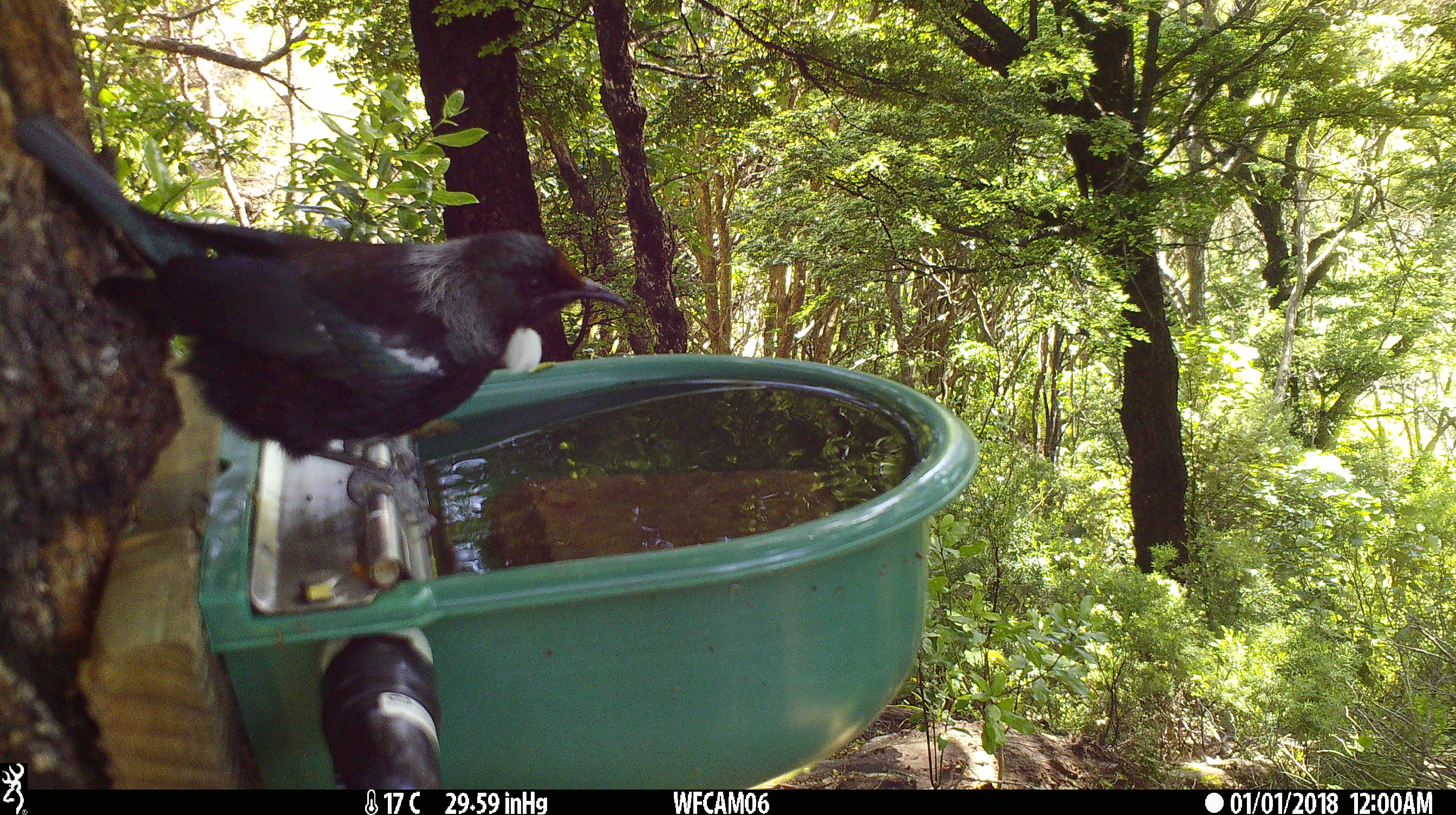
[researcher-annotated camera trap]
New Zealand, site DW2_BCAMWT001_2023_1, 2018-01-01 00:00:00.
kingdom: Animalia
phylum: Chordata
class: Aves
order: Passeriformes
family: Meliphagidae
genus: Prosthemadera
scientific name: Prosthemadera novaeseelandiae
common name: tui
Tui (Prosthemadera novaeseelandiae).